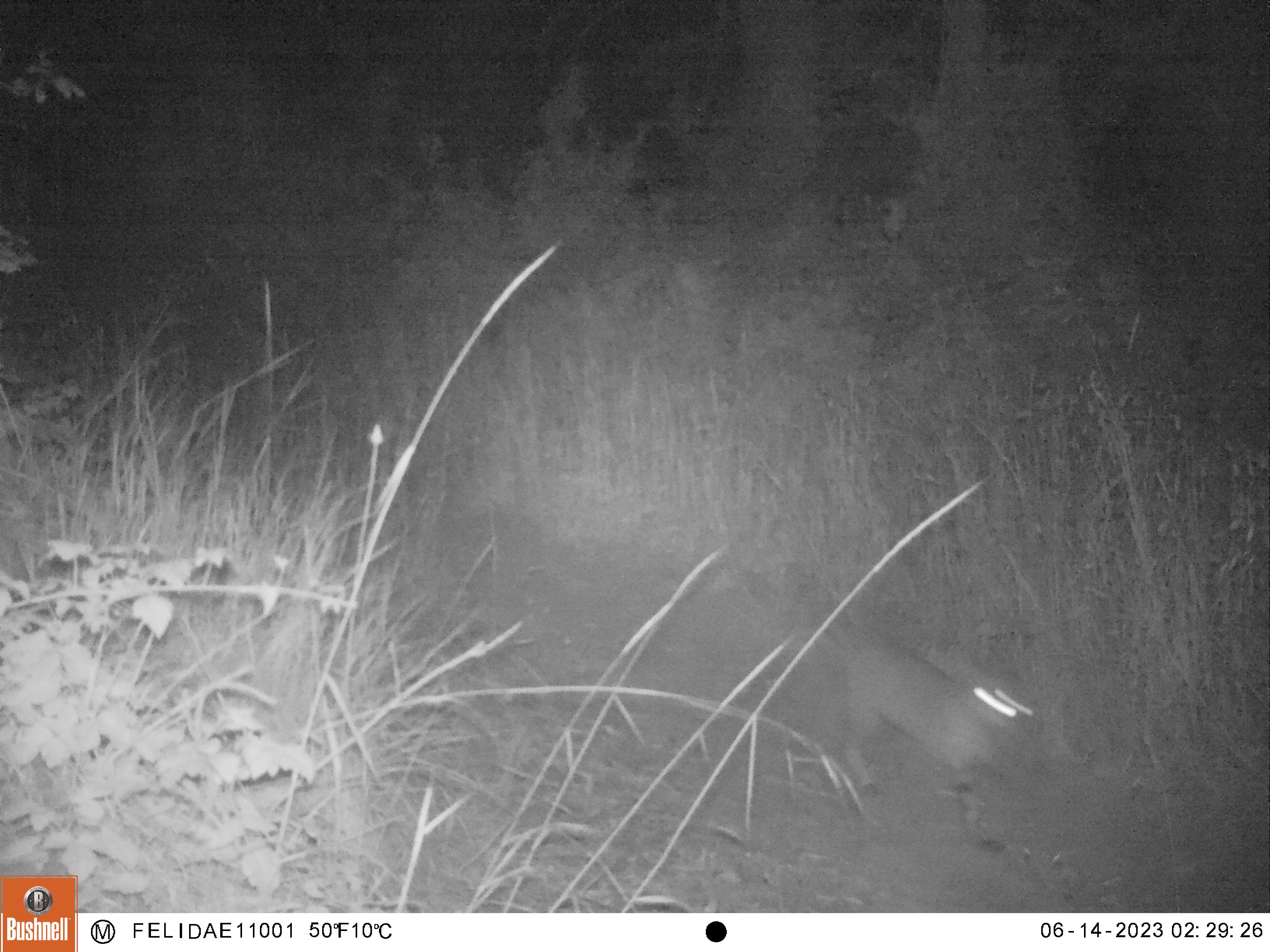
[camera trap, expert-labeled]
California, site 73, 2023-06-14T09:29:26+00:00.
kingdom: Animalia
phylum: Chordata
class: Mammalia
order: Carnivora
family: Felidae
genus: Lynx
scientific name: Lynx rufus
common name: bobcat